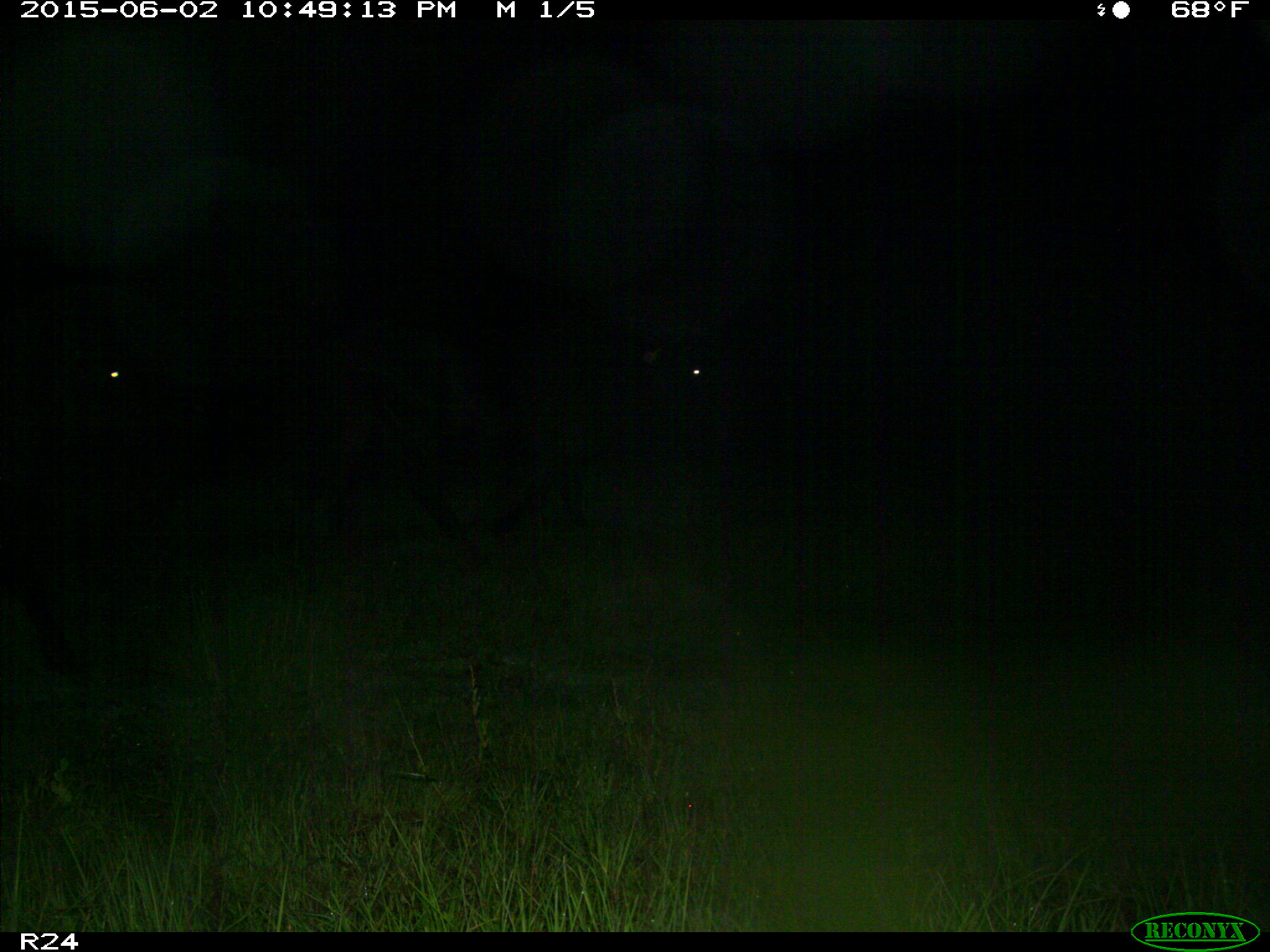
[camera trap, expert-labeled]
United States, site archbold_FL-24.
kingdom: Animalia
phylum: Chordata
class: Mammalia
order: Artiodactyla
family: Bovidae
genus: Bos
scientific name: Bos taurus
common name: domestic cow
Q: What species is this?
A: Bos taurus (domestic cow).